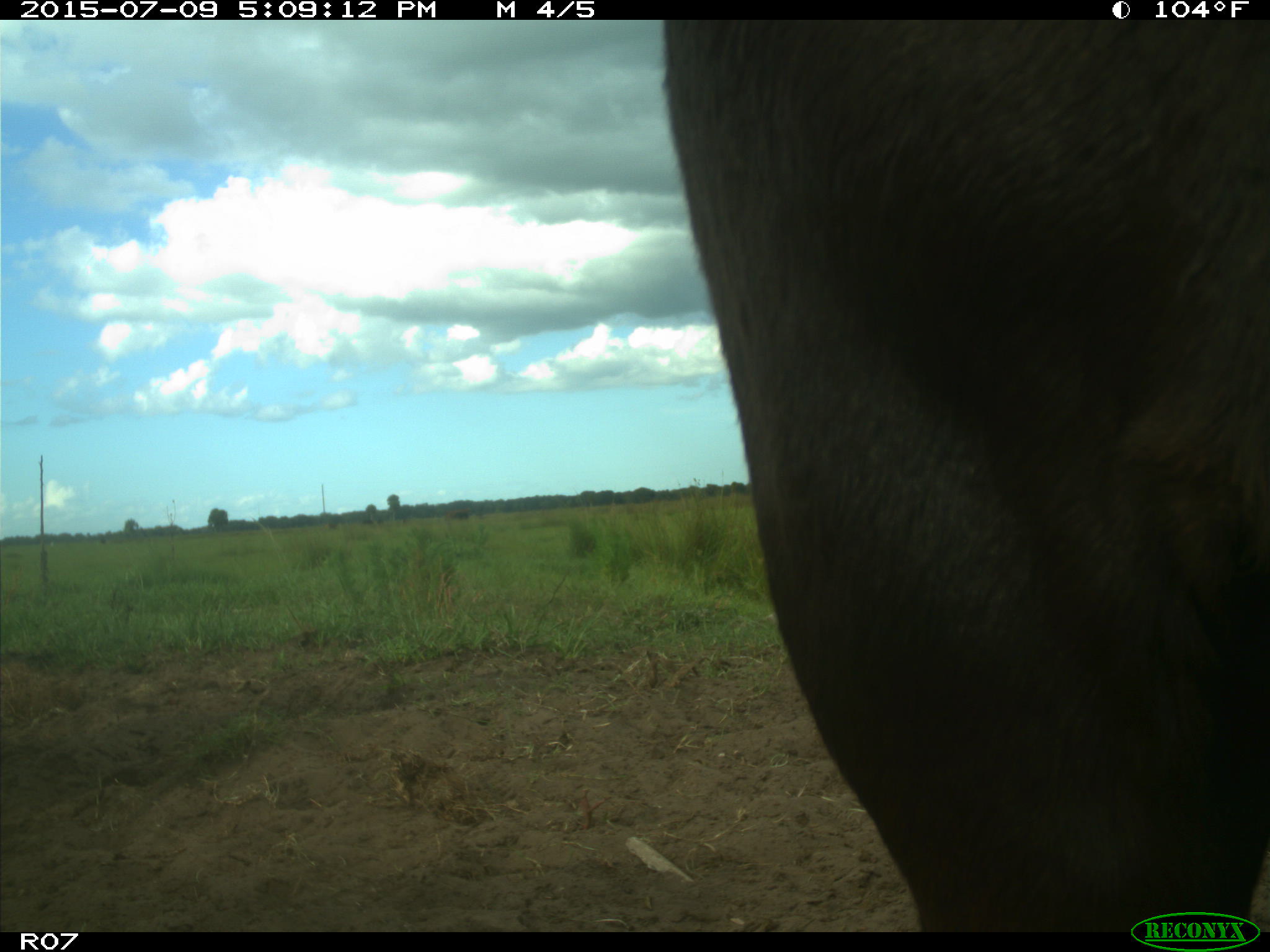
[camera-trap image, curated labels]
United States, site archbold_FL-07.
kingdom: Animalia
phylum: Chordata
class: Mammalia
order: Artiodactyla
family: Bovidae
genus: Bos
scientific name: Bos taurus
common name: domestic cow